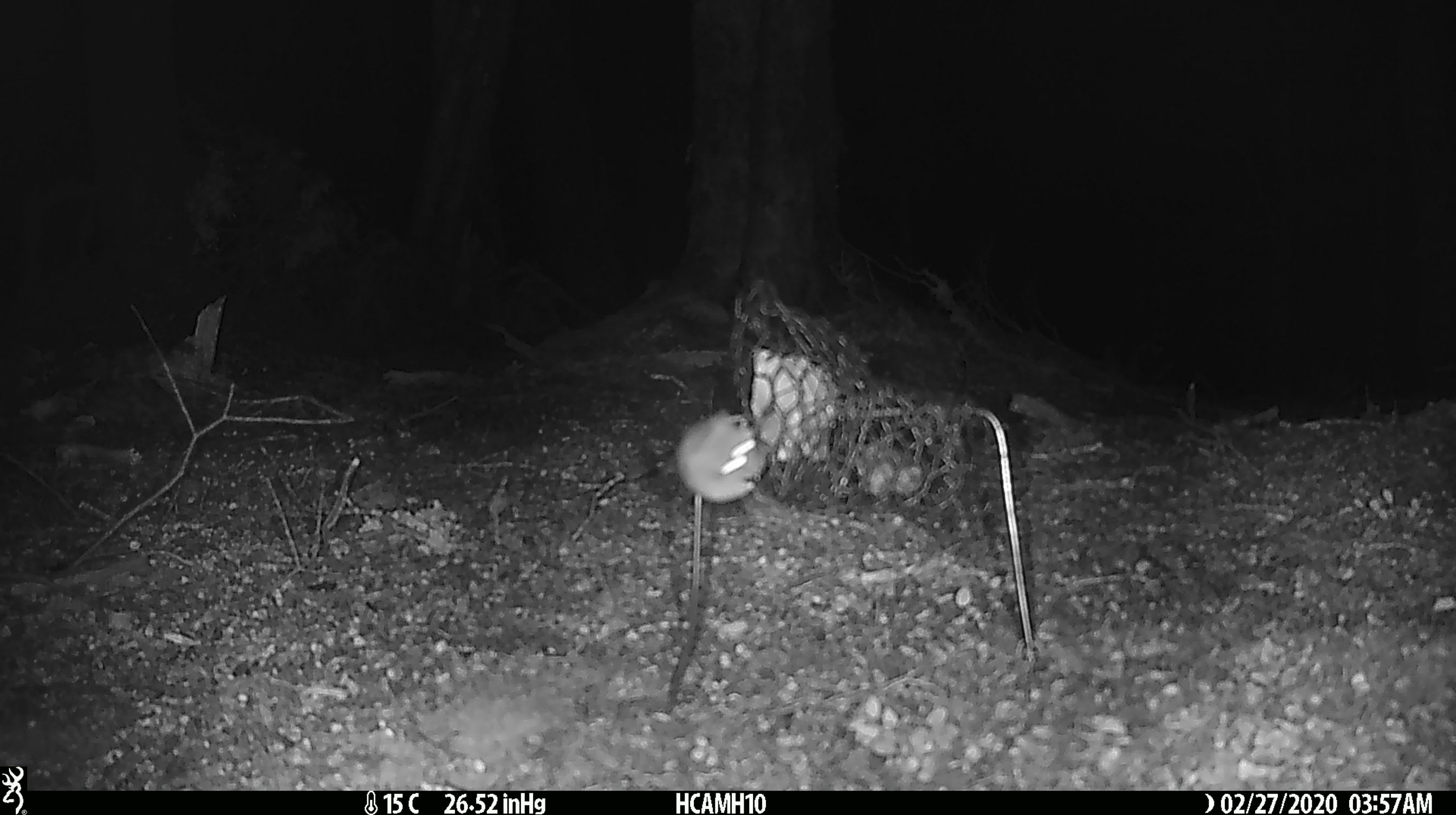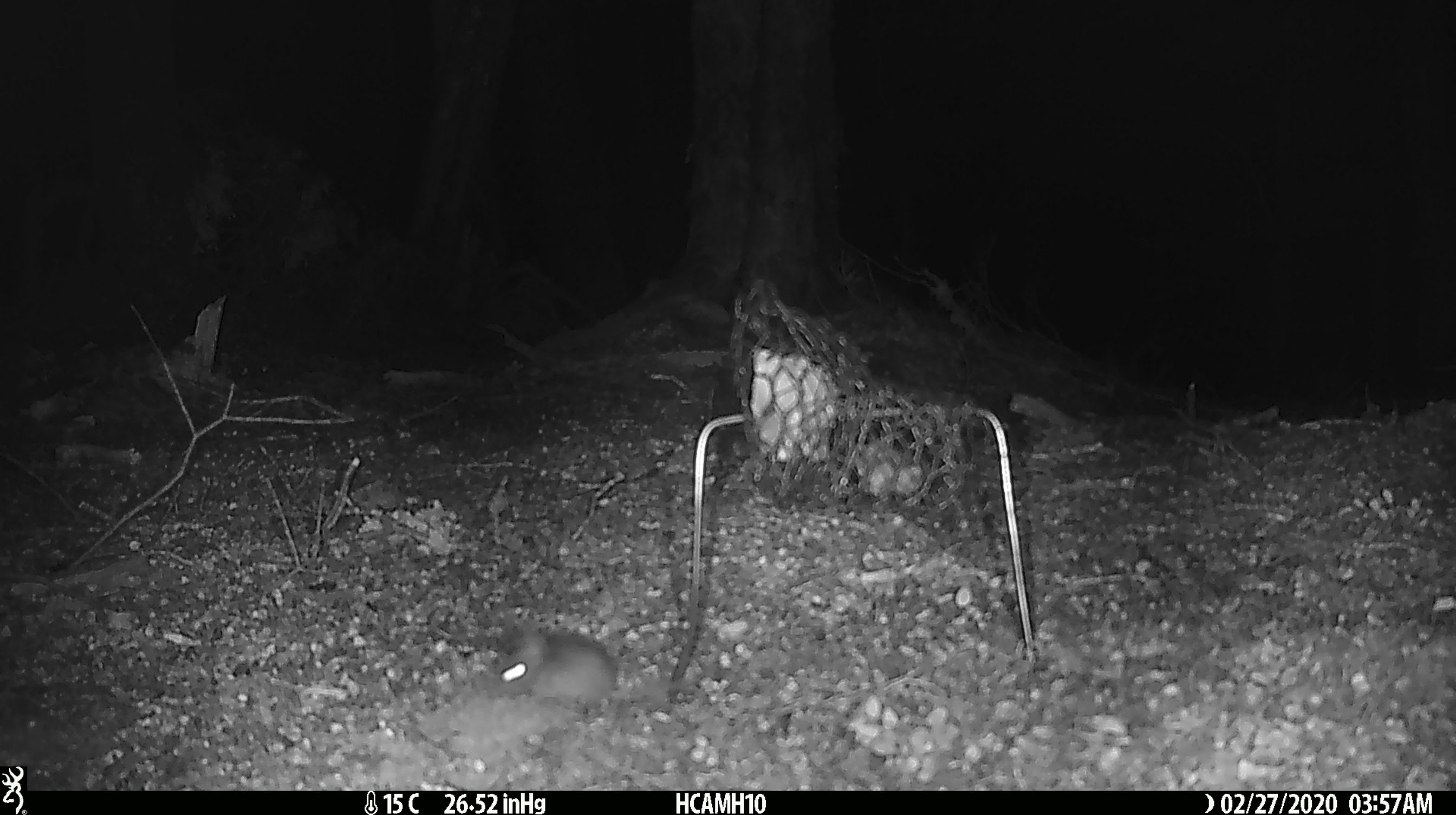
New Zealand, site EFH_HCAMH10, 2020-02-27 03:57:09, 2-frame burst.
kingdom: Animalia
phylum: Chordata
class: Mammalia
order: Rodentia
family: Muridae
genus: Mus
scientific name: Mus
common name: mouse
Mouse (Mus).